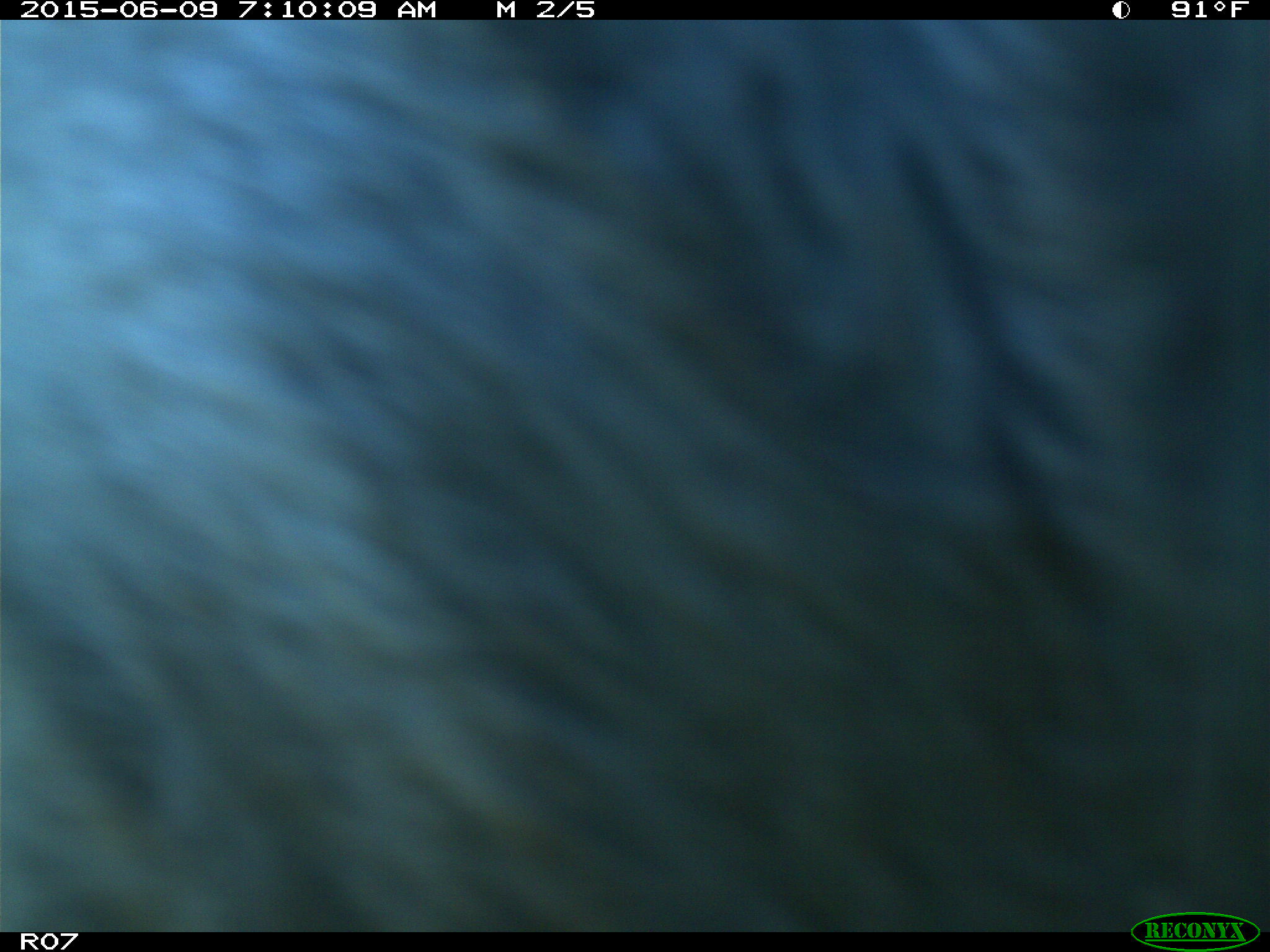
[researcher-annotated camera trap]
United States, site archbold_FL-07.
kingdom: Animalia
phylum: Chordata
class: Mammalia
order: Artiodactyla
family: Bovidae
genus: Bos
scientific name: Bos taurus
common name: domestic cow